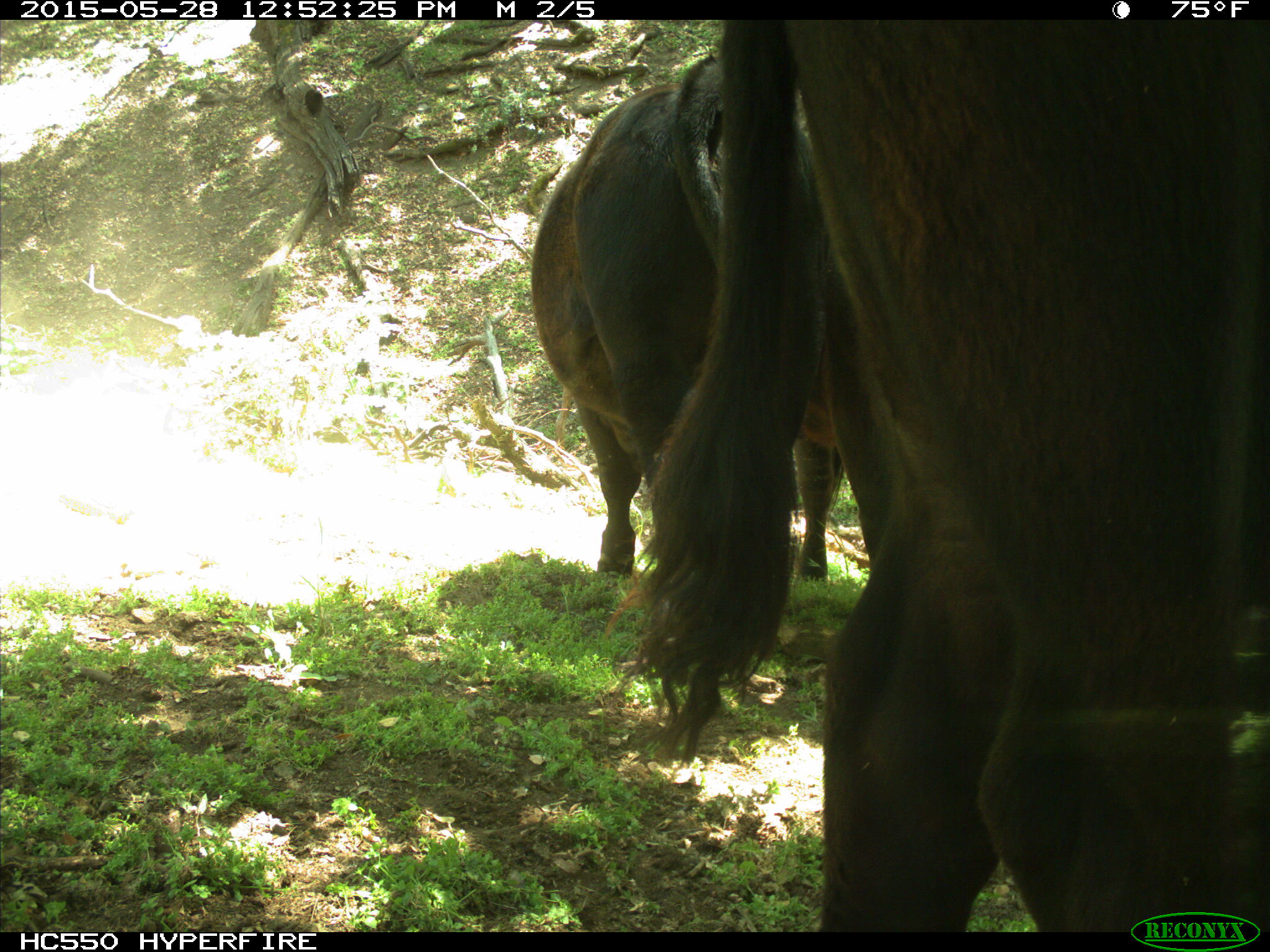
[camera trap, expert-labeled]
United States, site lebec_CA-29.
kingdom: Animalia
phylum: Chordata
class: Mammalia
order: Artiodactyla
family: Bovidae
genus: Bos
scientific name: Bos taurus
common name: domestic cow